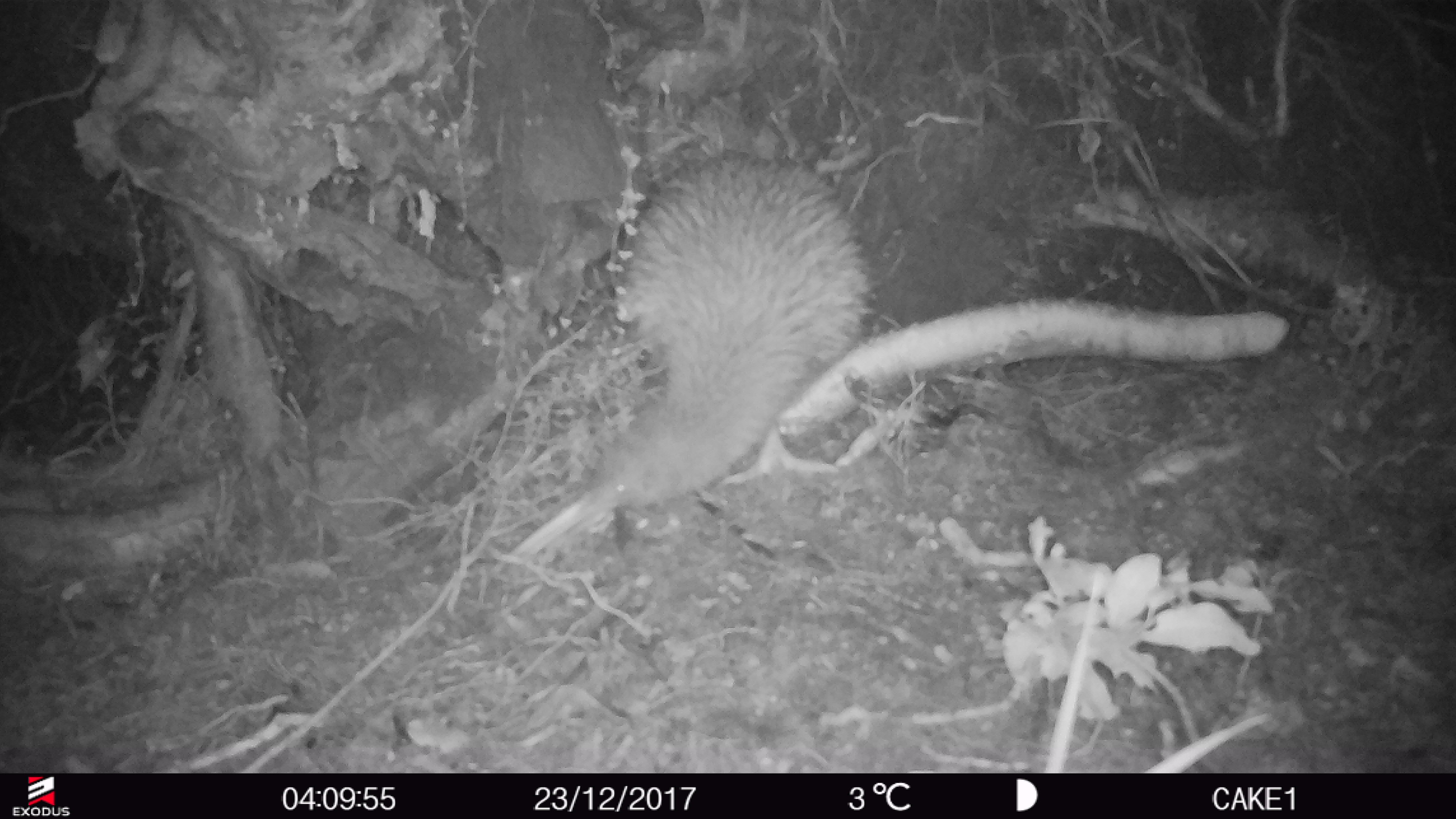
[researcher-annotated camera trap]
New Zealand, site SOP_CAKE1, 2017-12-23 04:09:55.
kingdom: Animalia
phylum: Chordata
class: Aves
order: Apterygiformes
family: Apterygidae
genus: Apteryx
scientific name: Apteryx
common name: kiwi